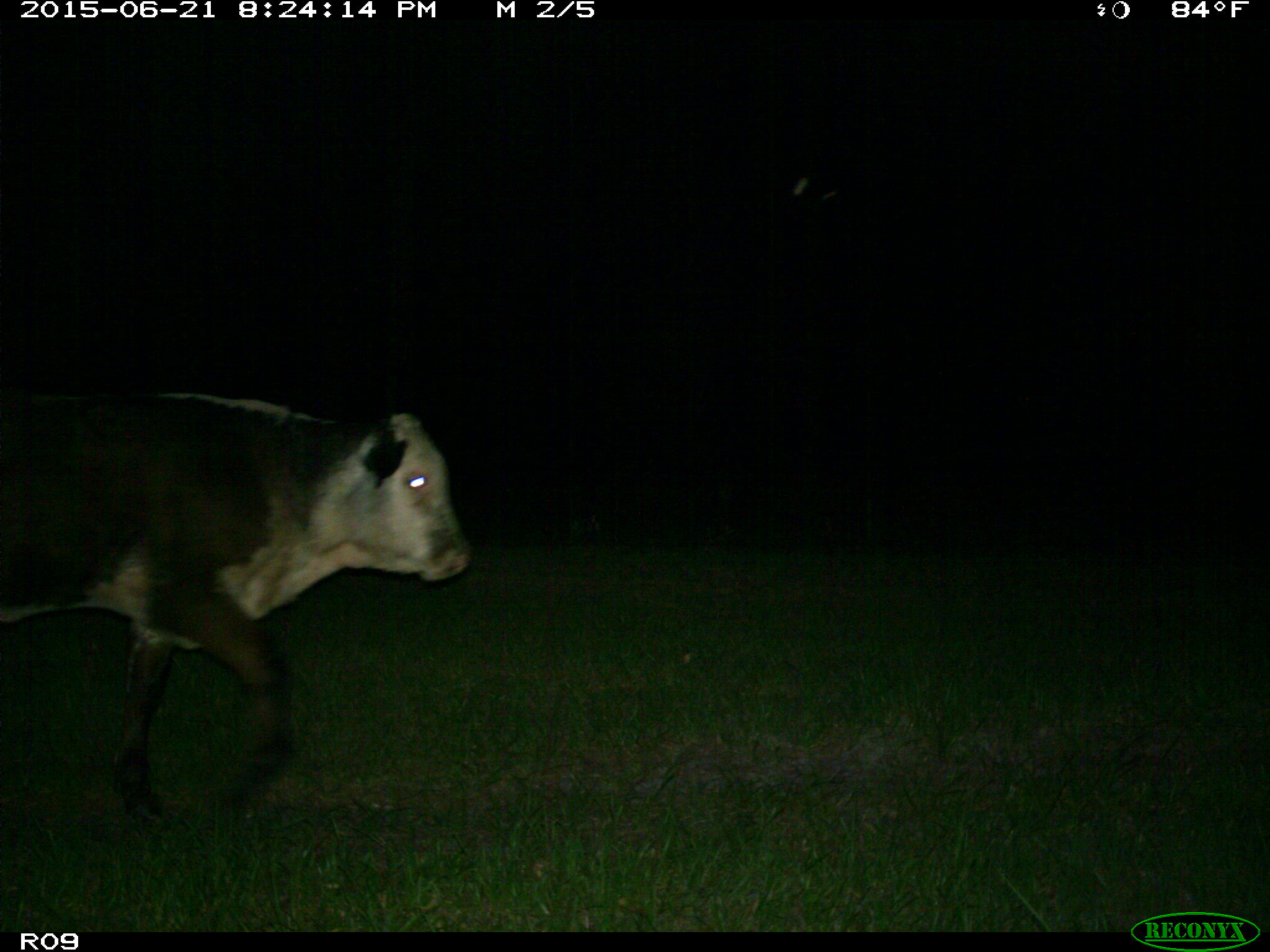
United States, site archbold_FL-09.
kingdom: Animalia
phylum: Chordata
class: Mammalia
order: Artiodactyla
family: Bovidae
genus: Bos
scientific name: Bos taurus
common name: domestic cow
Bos taurus (domestic cow).